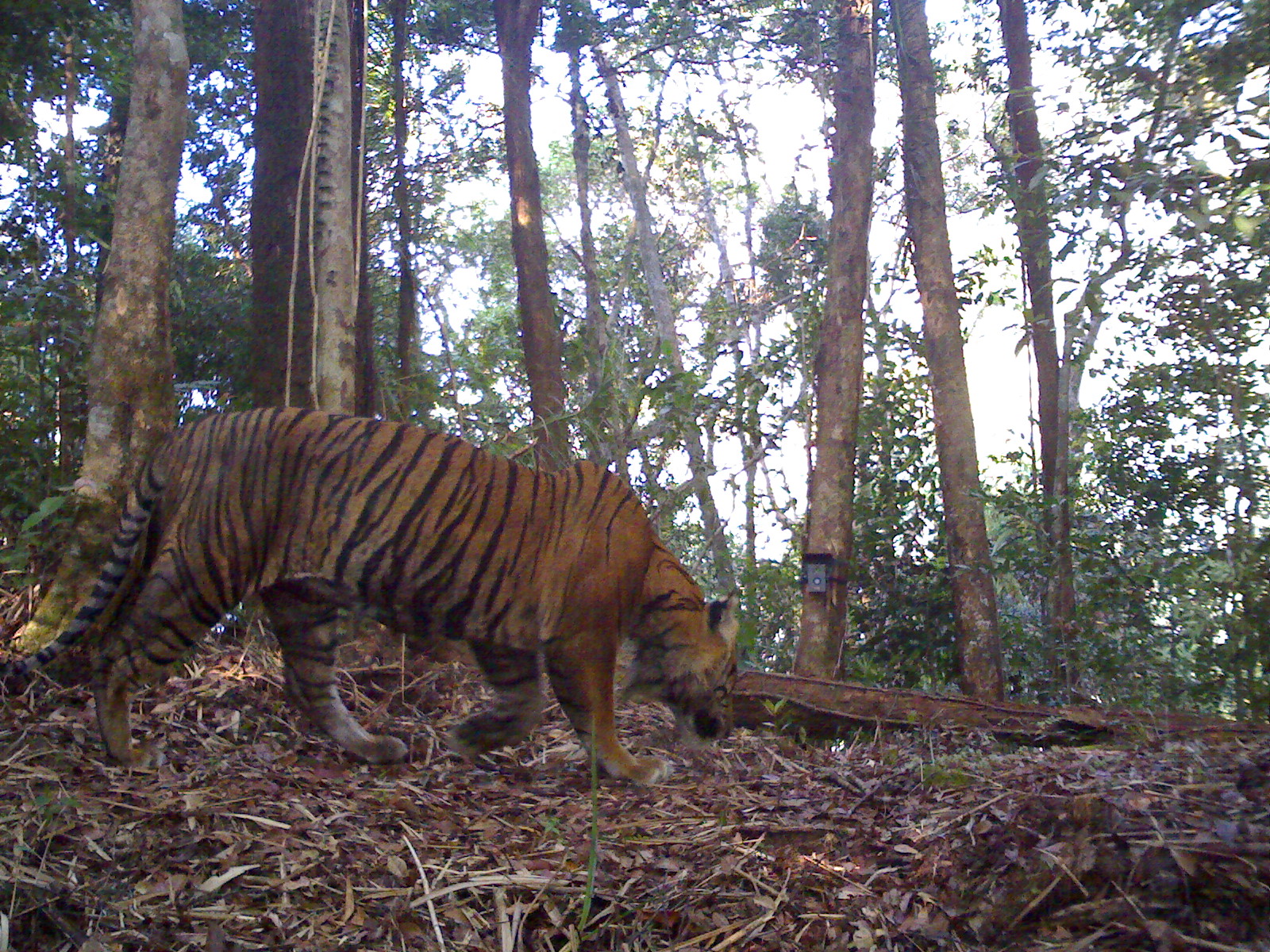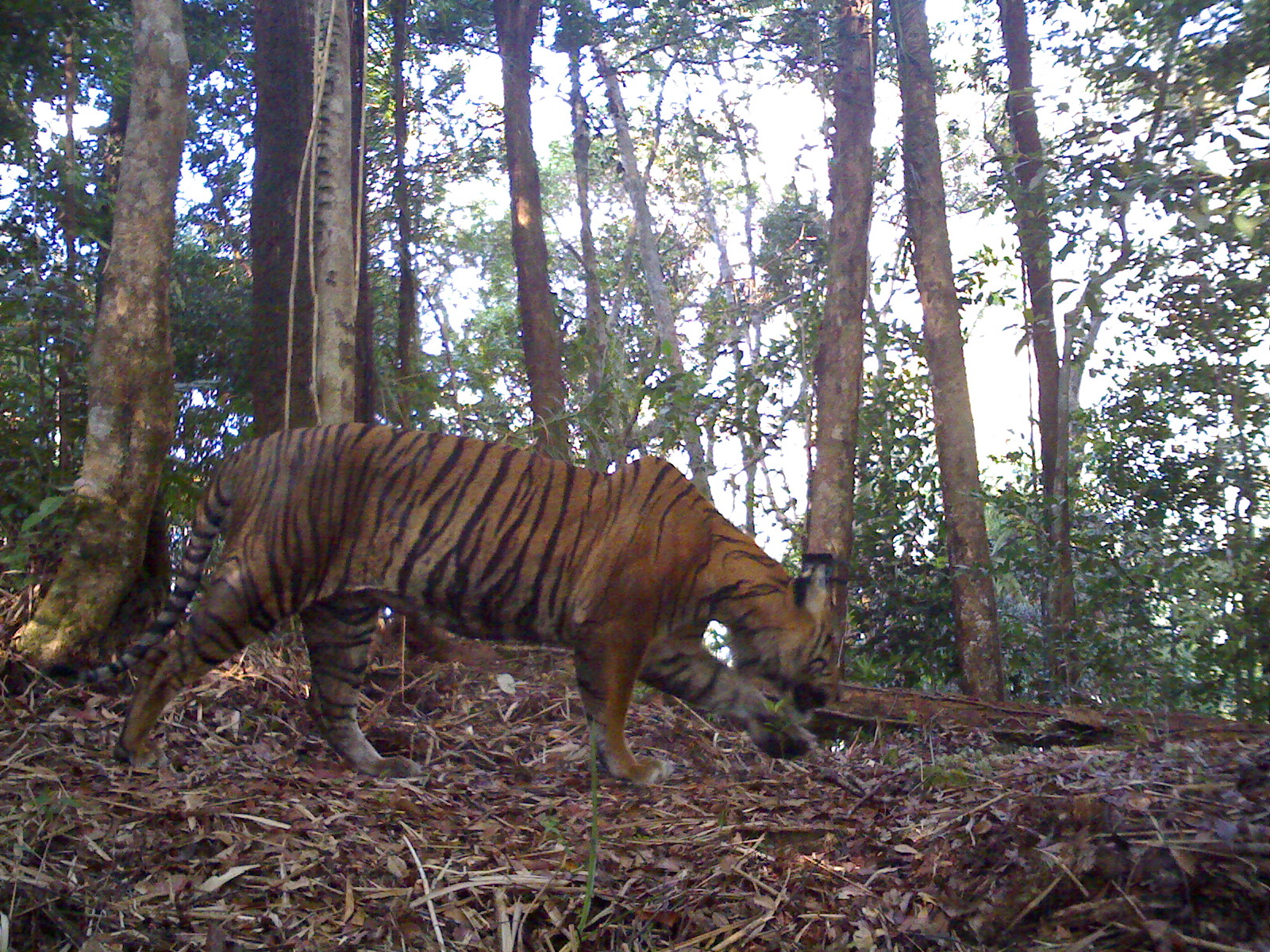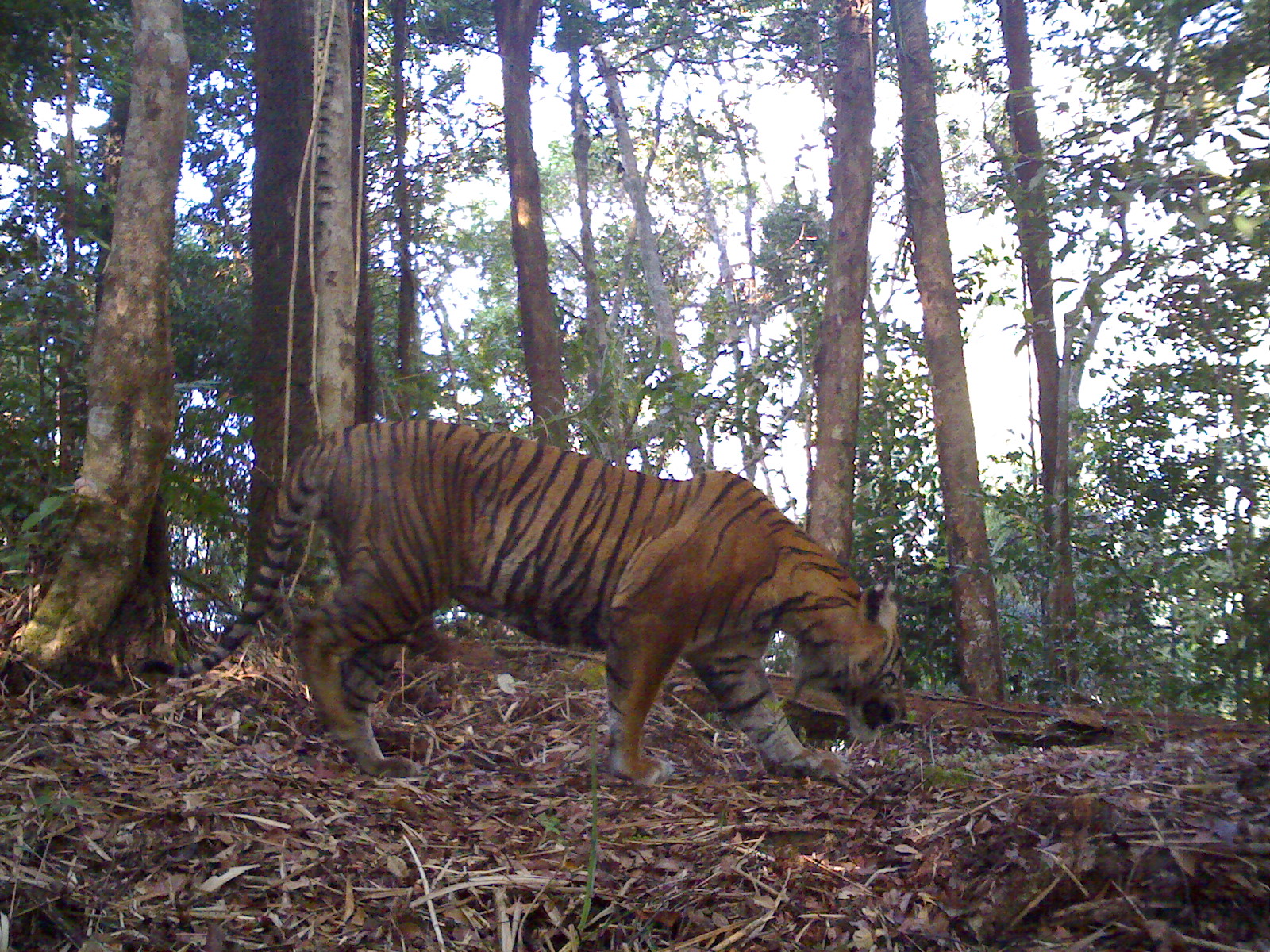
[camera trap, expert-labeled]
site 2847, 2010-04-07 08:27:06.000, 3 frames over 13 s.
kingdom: Animalia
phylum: Chordata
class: Mammalia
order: Carnivora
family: Felidae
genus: Panthera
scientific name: Panthera tigris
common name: tiger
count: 1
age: adult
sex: male